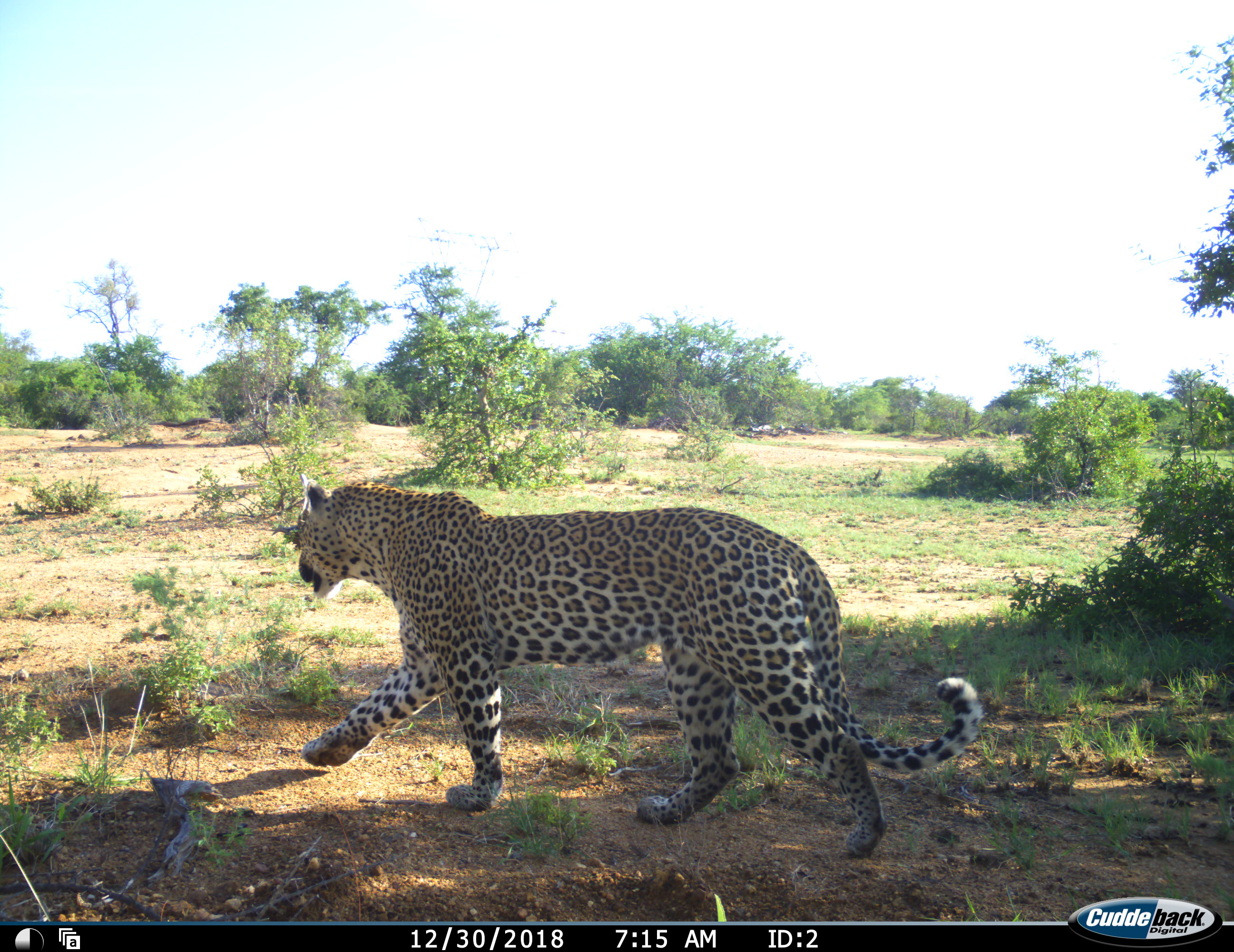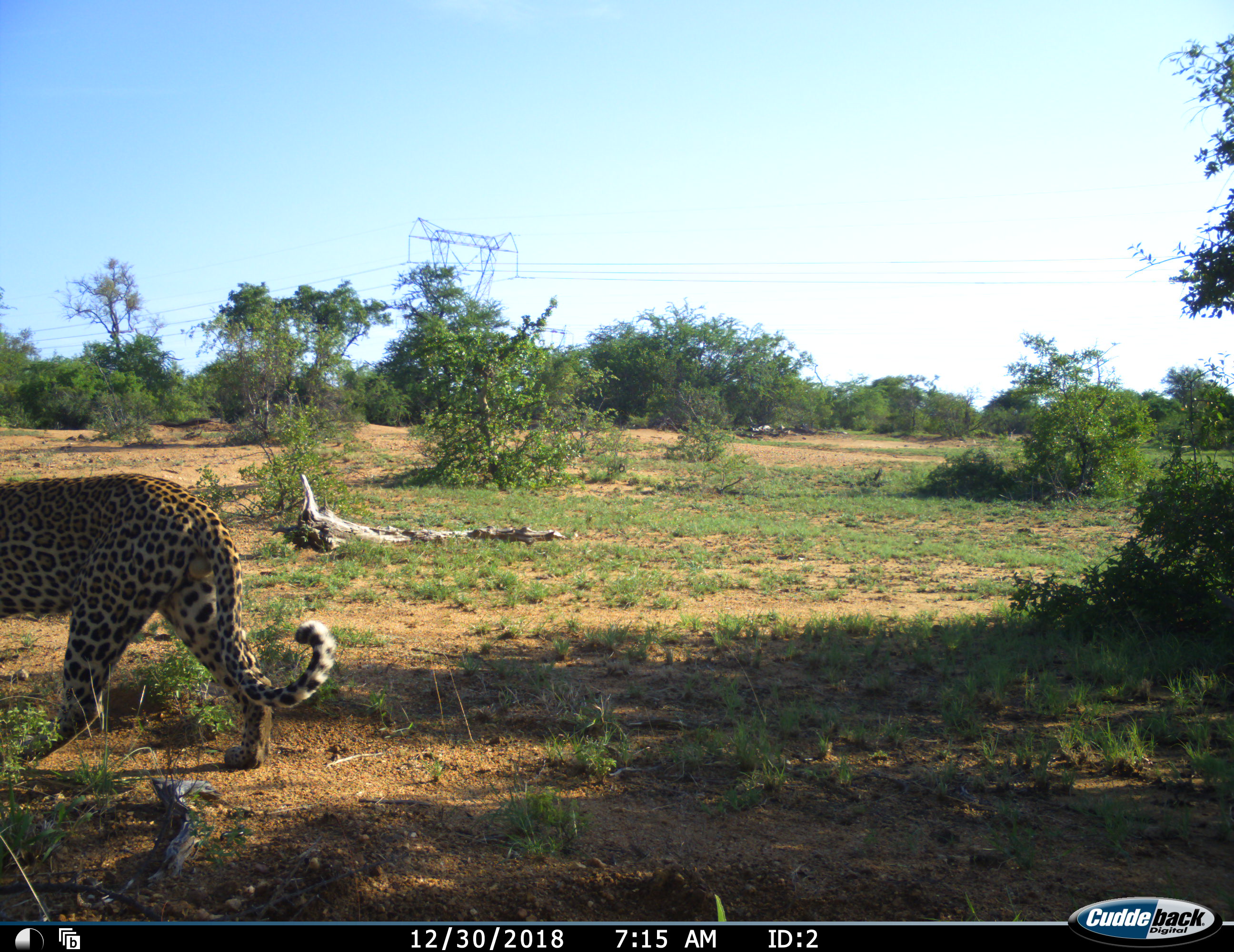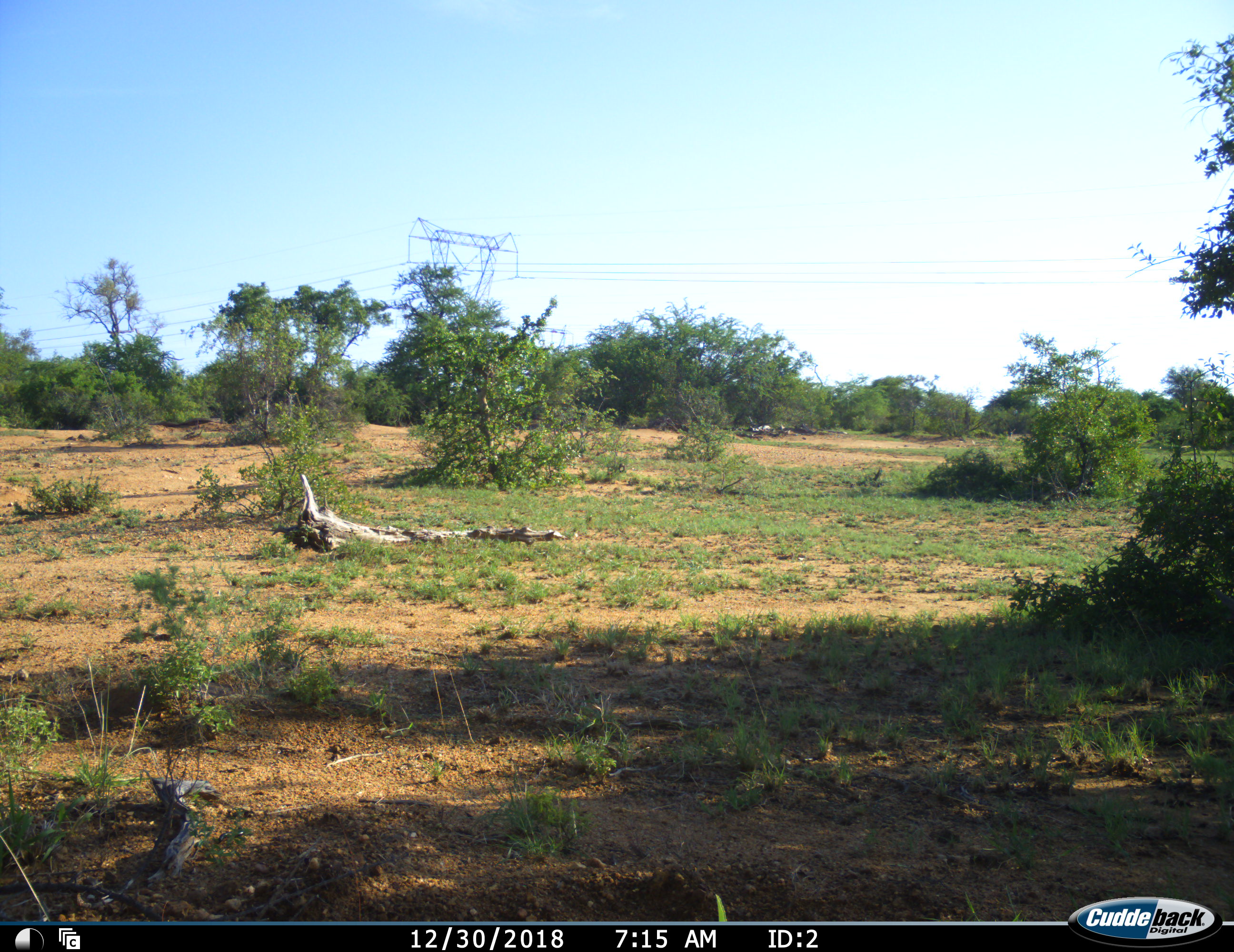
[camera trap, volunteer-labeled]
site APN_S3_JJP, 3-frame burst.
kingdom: Animalia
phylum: Chordata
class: Mammalia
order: Carnivora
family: Felidae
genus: Panthera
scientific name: Panthera pardus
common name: leopard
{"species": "leopard (Panthera pardus)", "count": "1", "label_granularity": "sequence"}